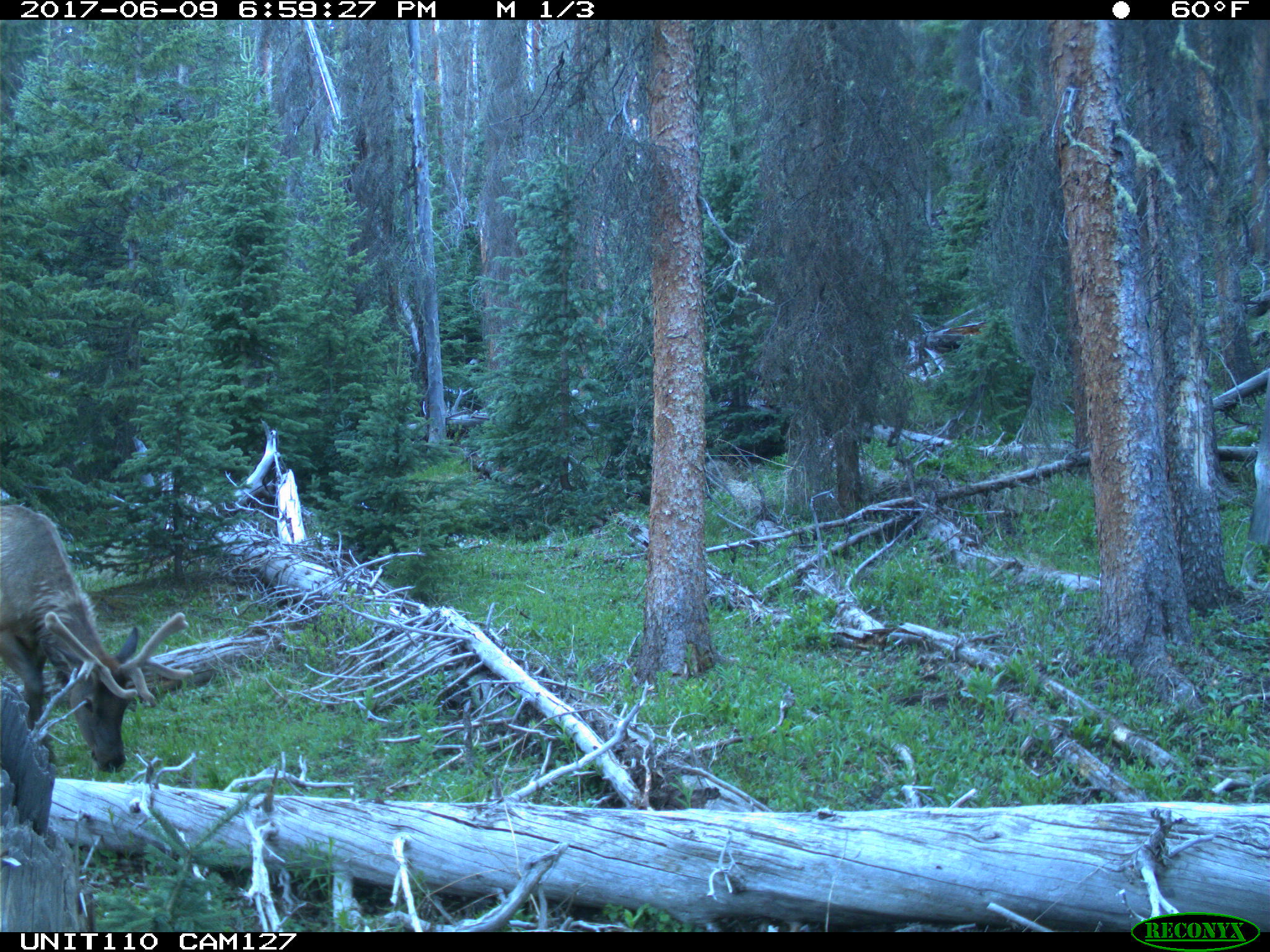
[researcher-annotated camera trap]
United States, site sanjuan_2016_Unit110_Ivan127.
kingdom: Animalia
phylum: Chordata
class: Mammalia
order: Artiodactyla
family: Cervidae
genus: Cervus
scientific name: Cervus elaphus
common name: red deer